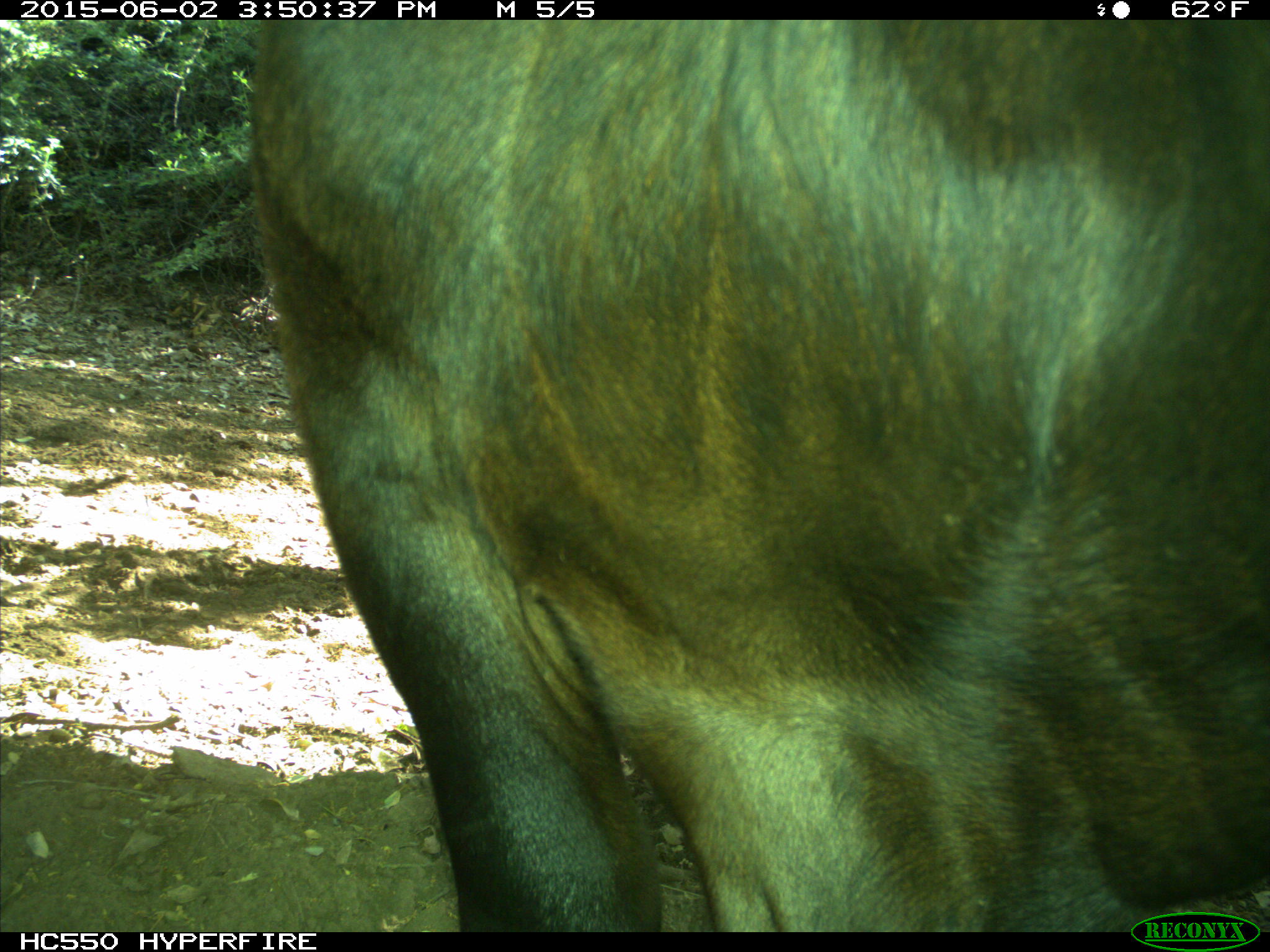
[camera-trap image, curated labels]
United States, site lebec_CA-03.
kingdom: Animalia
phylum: Chordata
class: Mammalia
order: Artiodactyla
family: Bovidae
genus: Bos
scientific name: Bos taurus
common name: domestic cow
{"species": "Bos taurus (domestic cow)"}